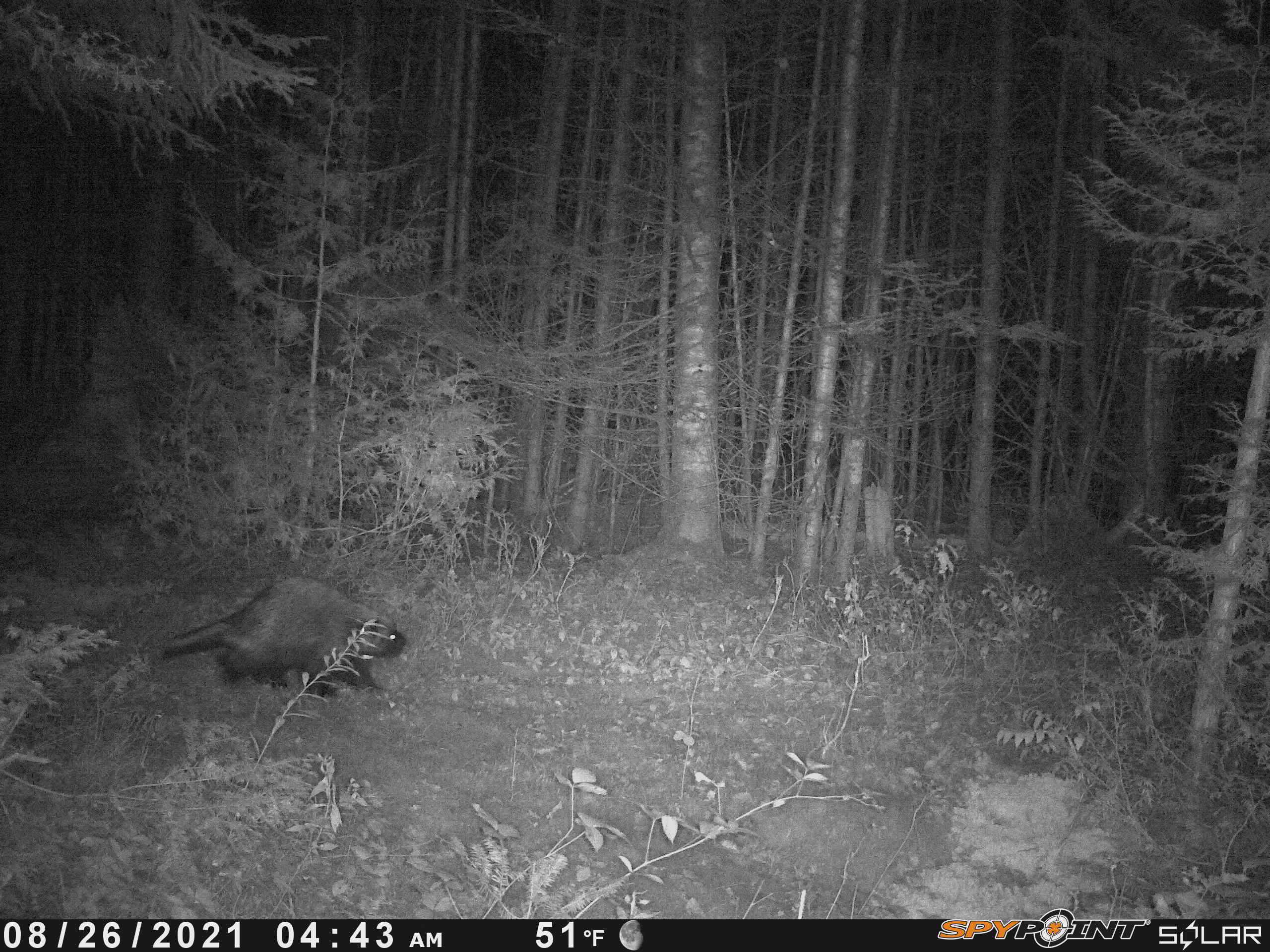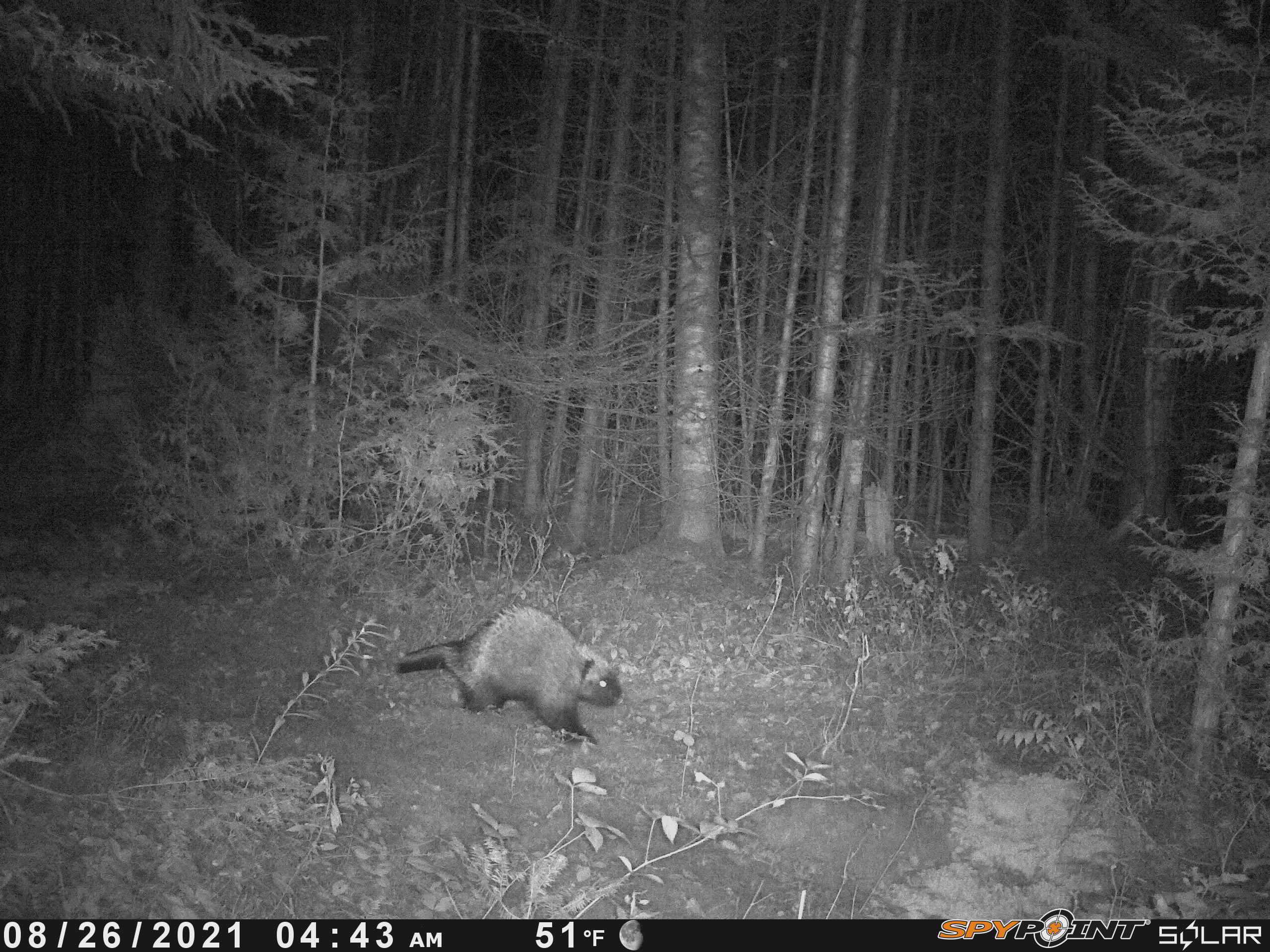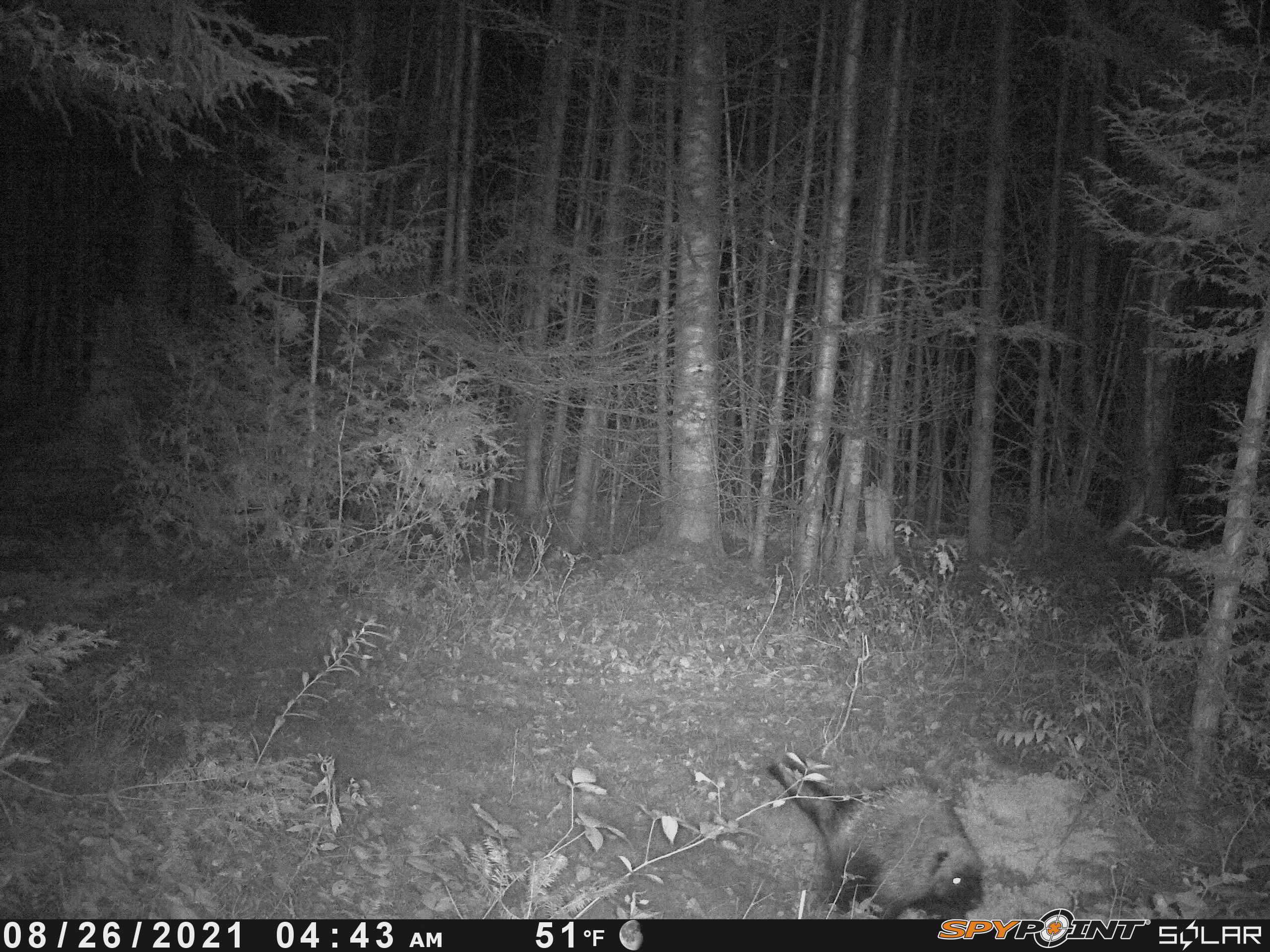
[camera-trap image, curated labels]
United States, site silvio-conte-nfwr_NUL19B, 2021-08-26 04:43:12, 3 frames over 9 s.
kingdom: Animalia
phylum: Chordata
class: Mammalia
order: Rodentia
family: Erethizontidae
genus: Erethizon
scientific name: Erethizon dorsatum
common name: porcupine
Porcupine (Erethizon dorsatum).